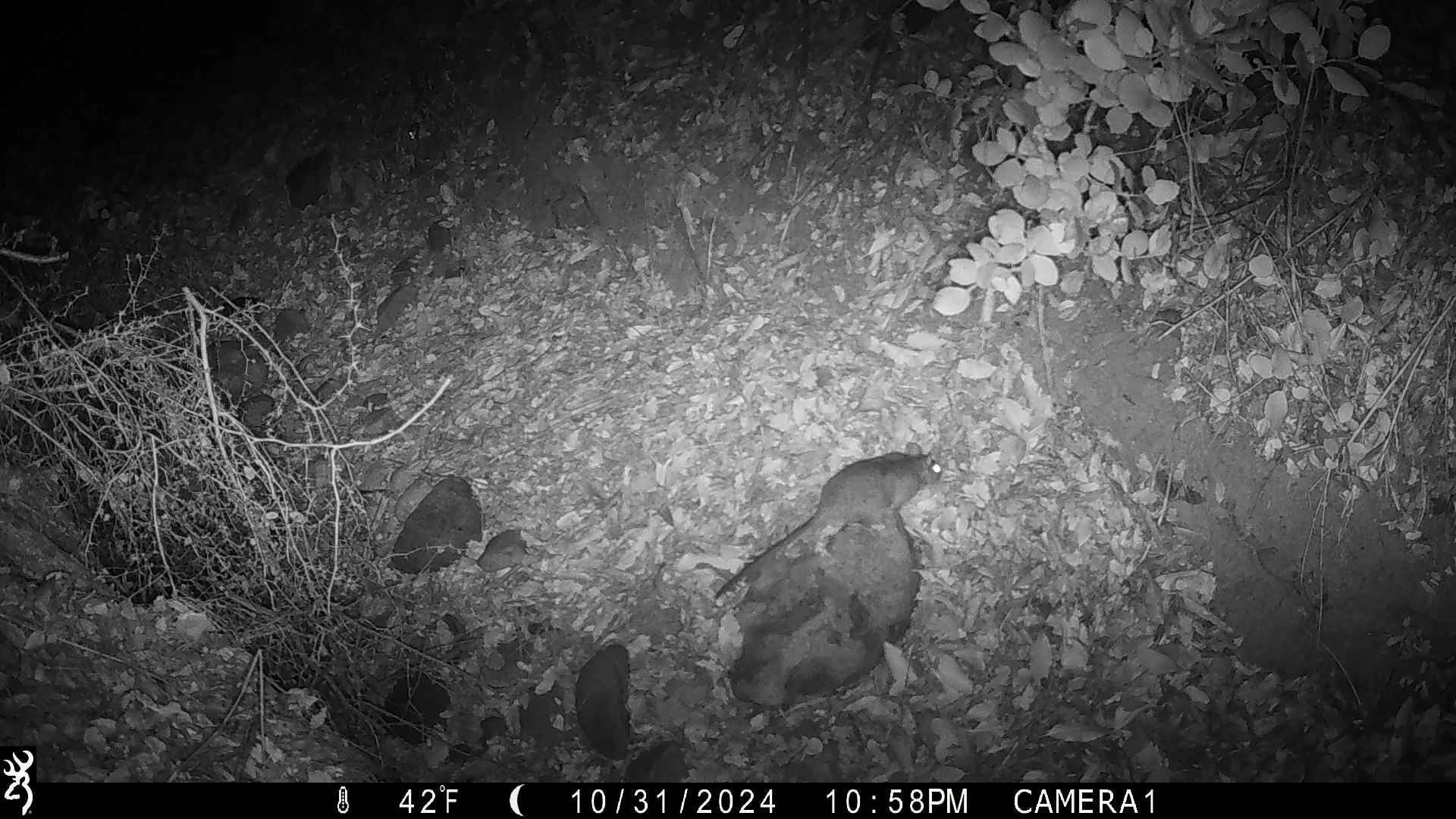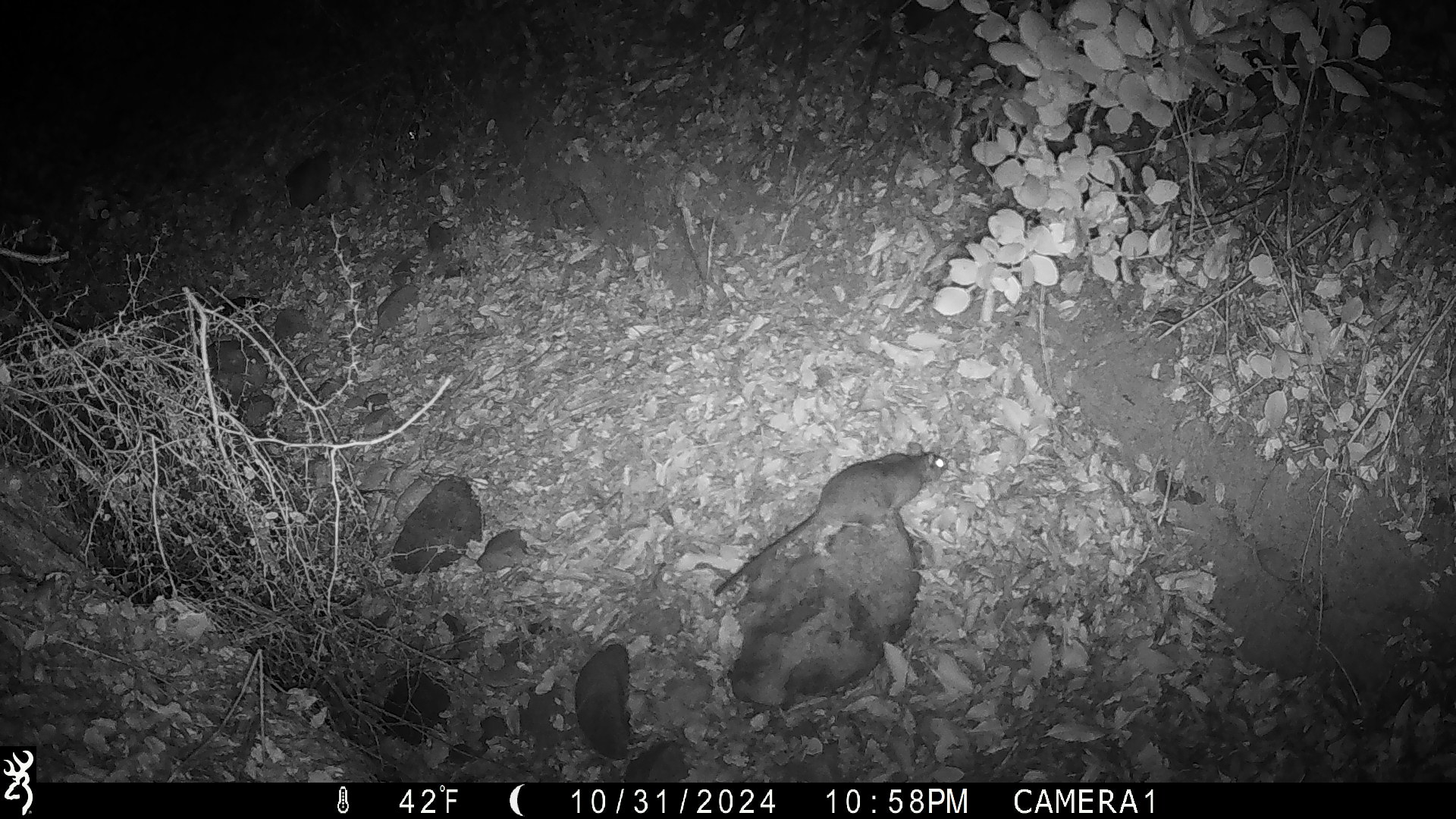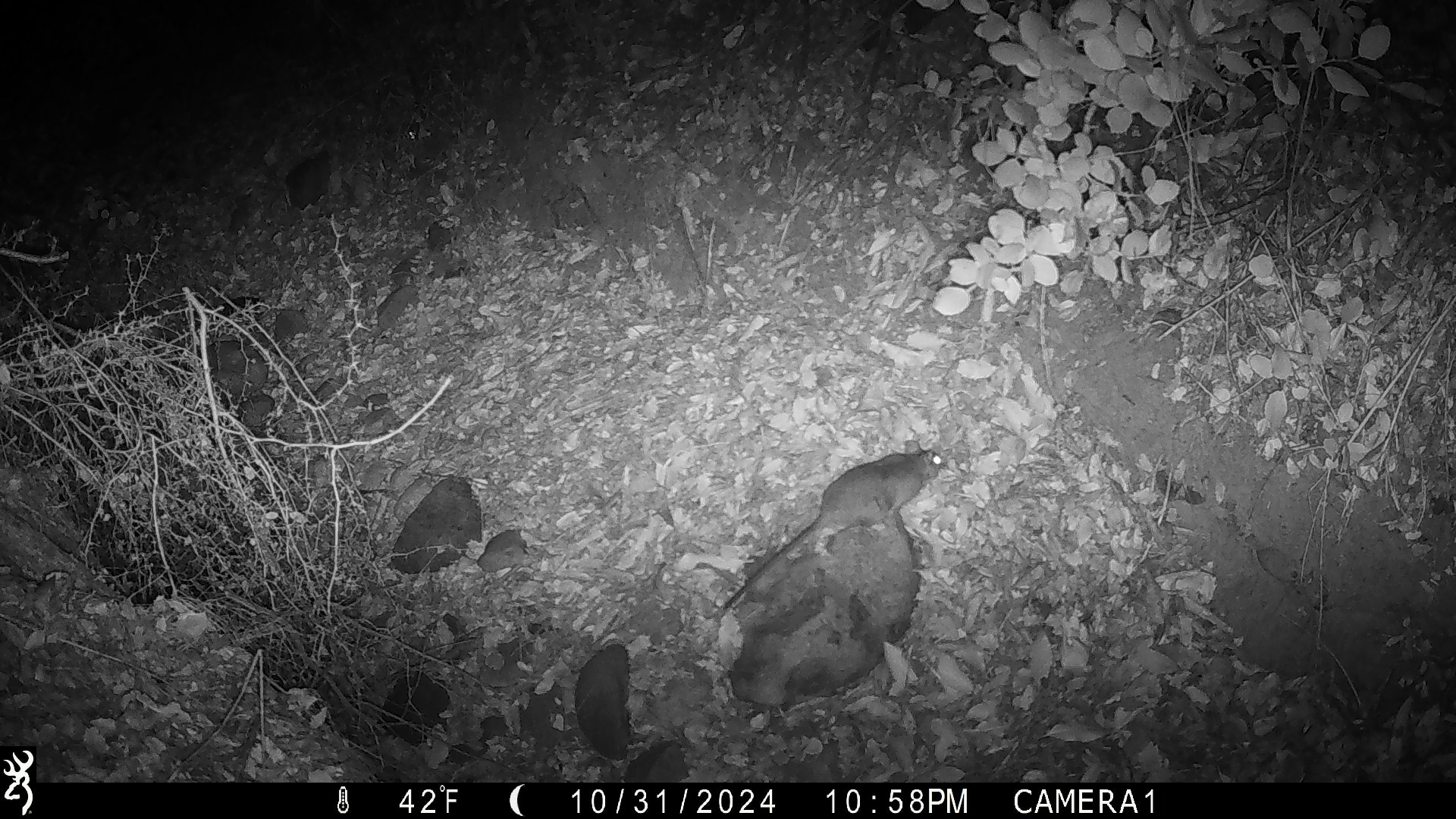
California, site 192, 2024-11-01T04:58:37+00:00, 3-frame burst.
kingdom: Animalia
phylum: Chordata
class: Mammalia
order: Rodentia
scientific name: Rodentia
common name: mouse or rat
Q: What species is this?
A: Mouse or rat (Rodentia).